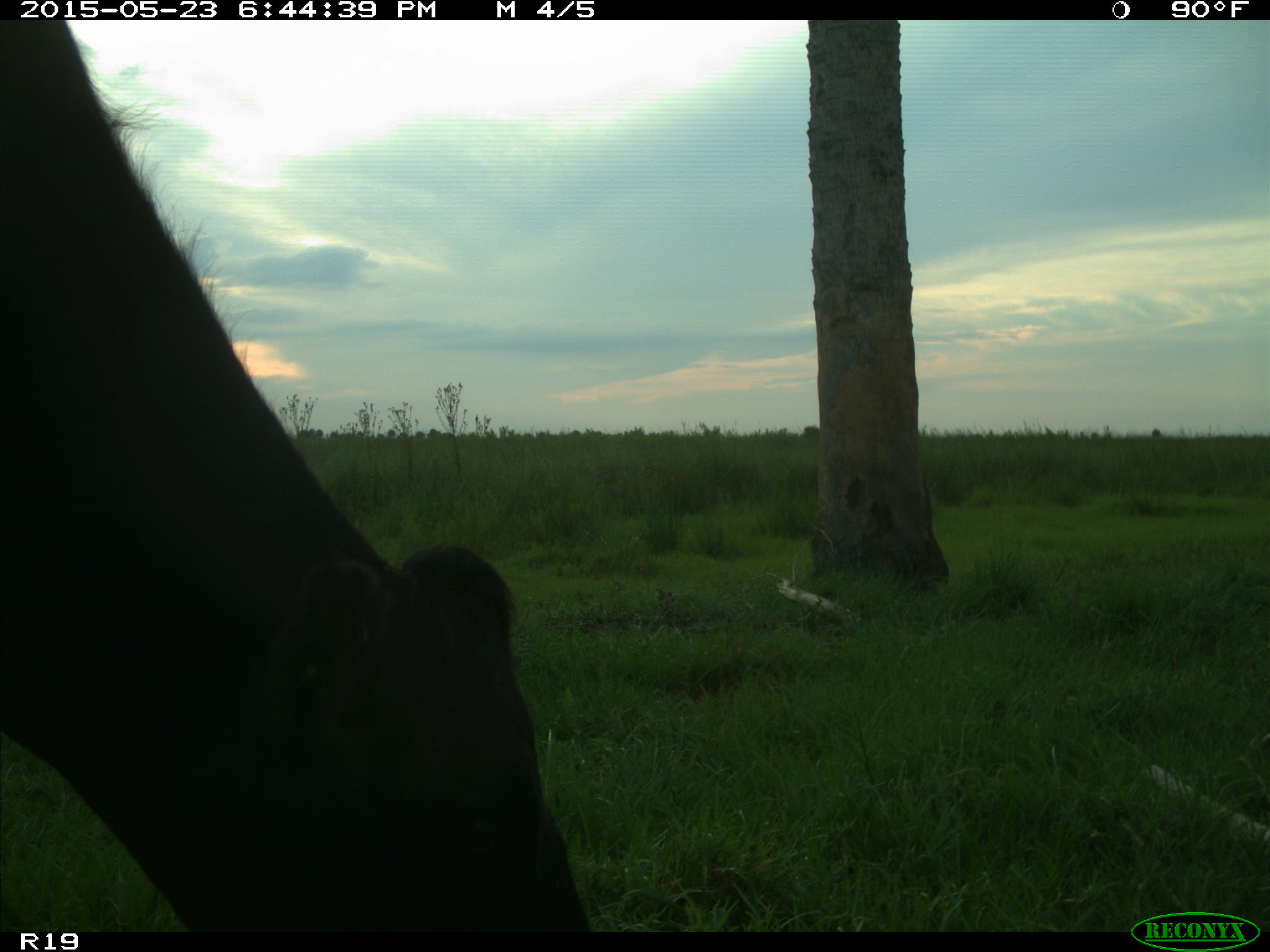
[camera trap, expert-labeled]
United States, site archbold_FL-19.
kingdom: Animalia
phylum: Chordata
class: Mammalia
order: Artiodactyla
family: Bovidae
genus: Bos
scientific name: Bos taurus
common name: domestic cow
Bos taurus (domestic cow).